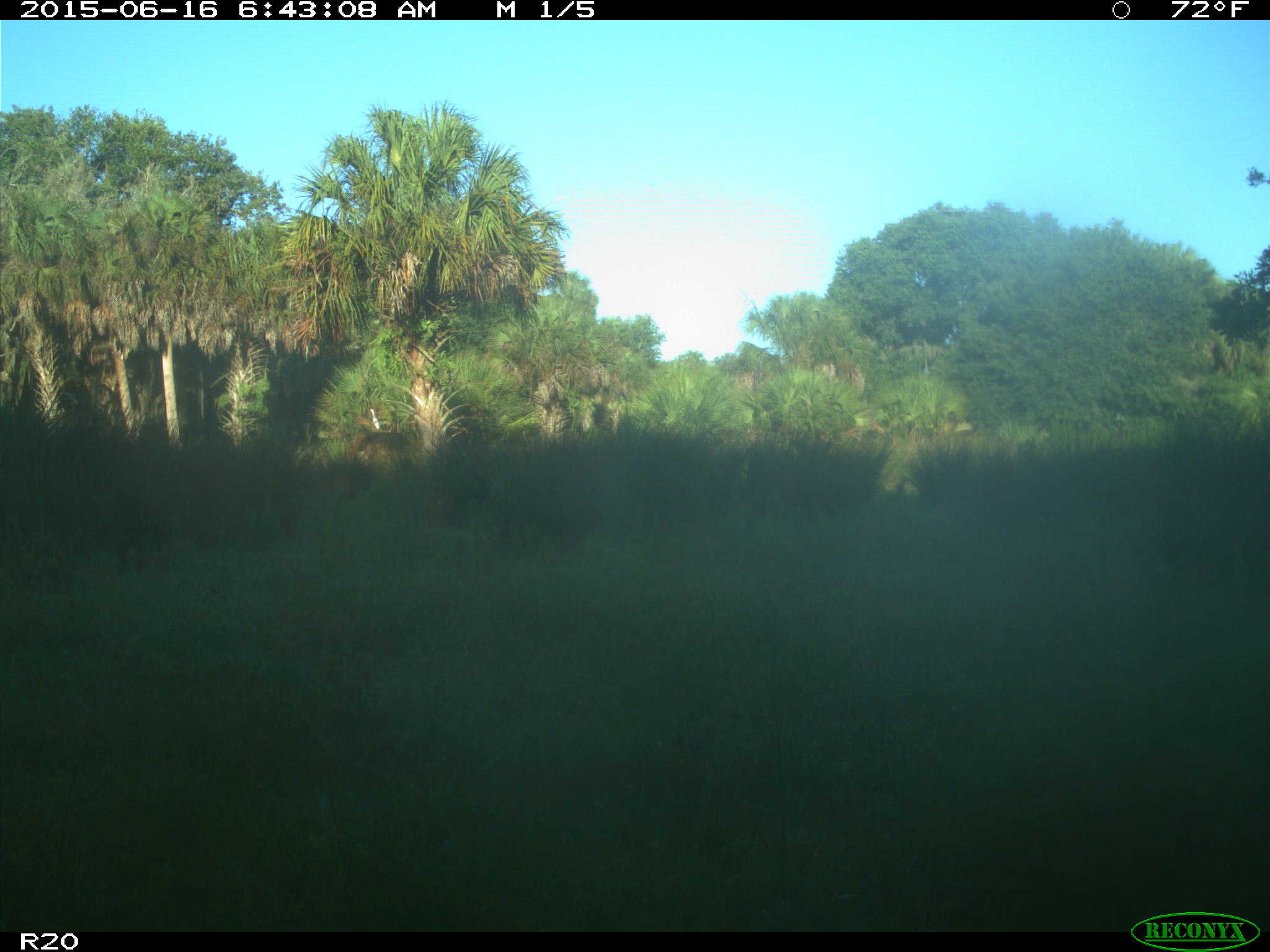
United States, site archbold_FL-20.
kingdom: Animalia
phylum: Chordata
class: Mammalia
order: Artiodactyla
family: Bovidae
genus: Bos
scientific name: Bos taurus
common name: domestic cow